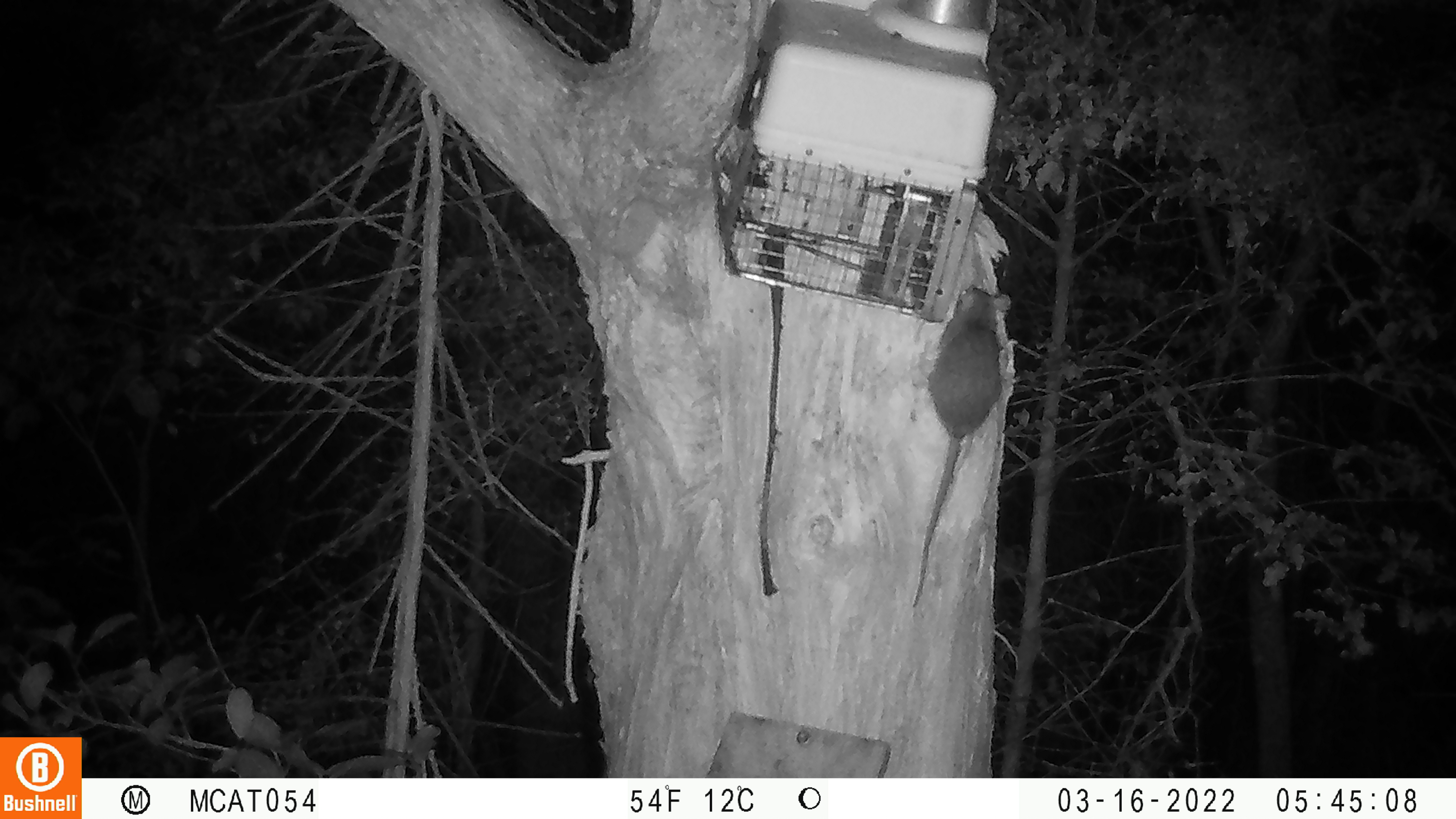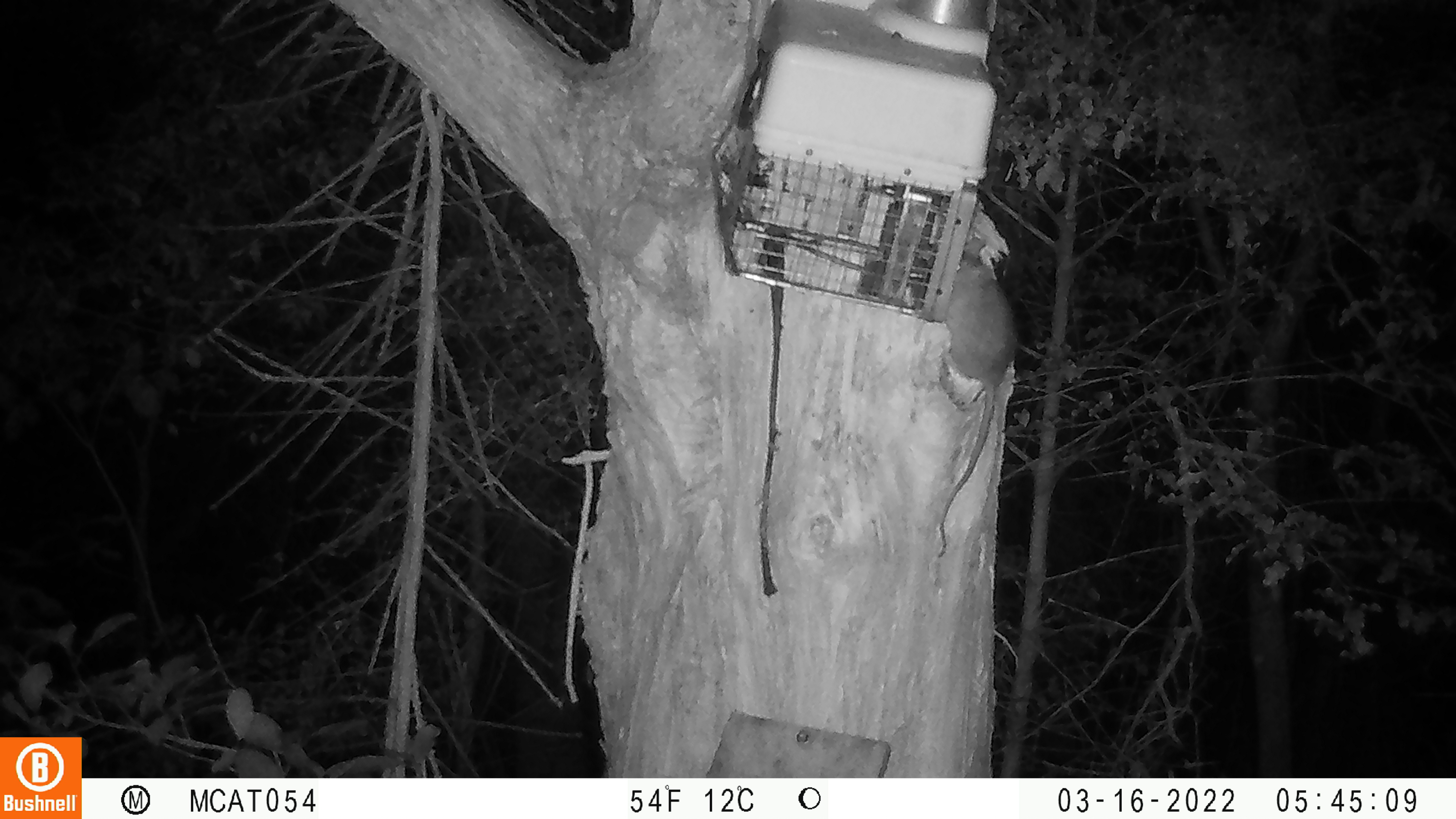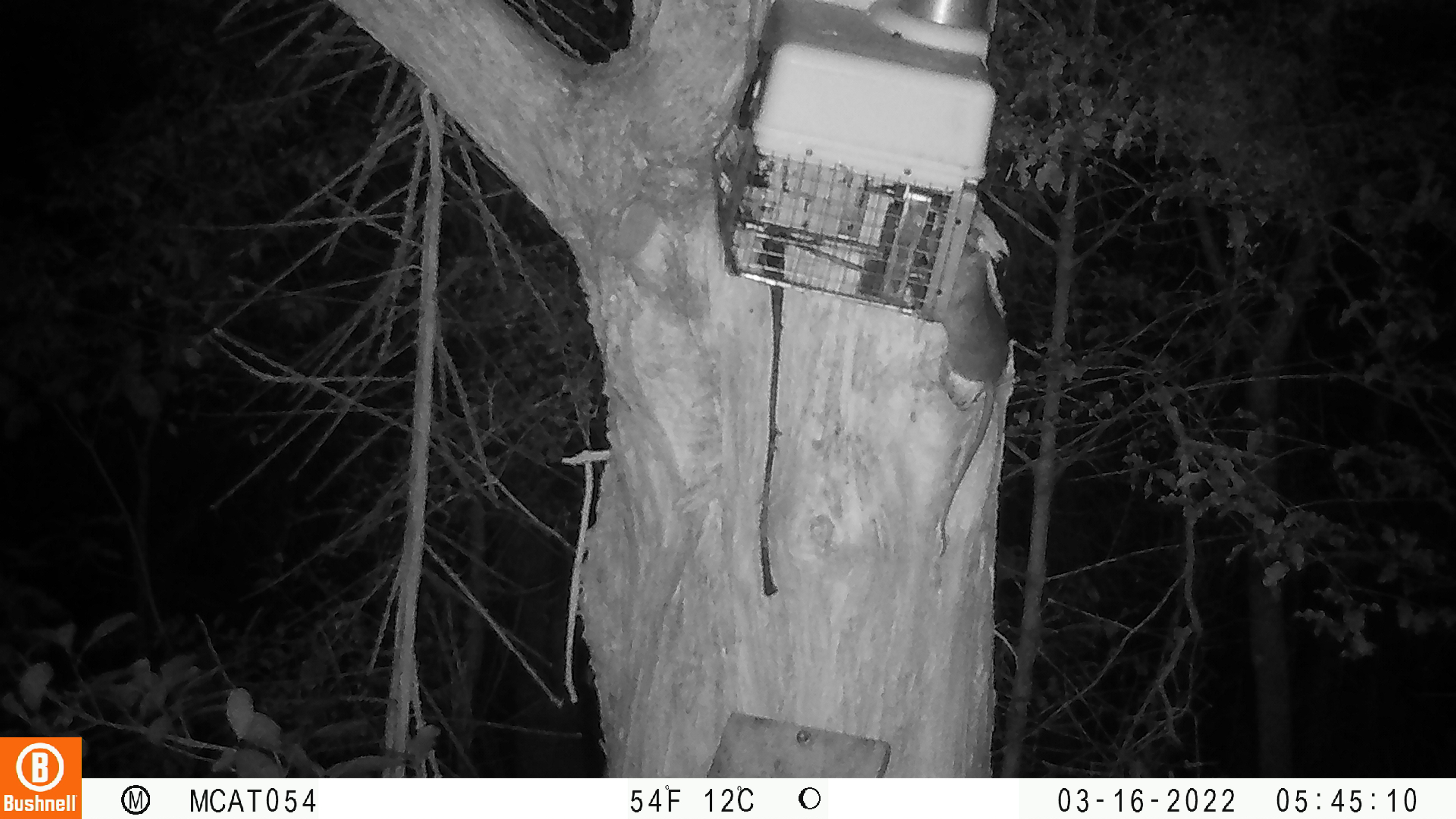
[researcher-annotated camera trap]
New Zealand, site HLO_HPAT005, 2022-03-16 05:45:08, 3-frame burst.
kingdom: Animalia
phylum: Chordata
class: Mammalia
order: Rodentia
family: Muridae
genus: Rattus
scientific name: Rattus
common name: rat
Rat (Rattus).